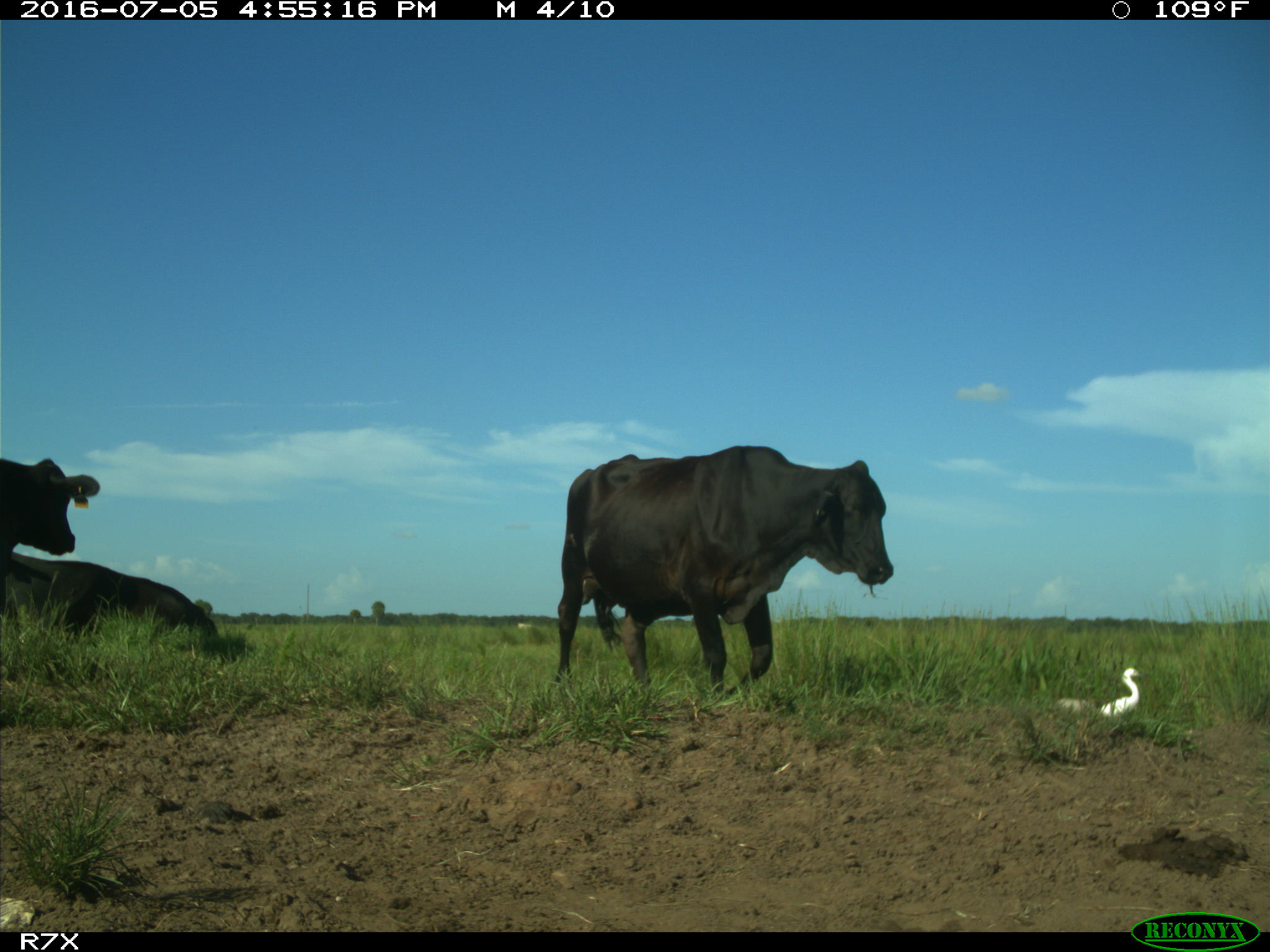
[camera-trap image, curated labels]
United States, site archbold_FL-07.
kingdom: Animalia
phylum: Chordata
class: Mammalia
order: Artiodactyla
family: Bovidae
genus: Bos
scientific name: Bos taurus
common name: domestic cow